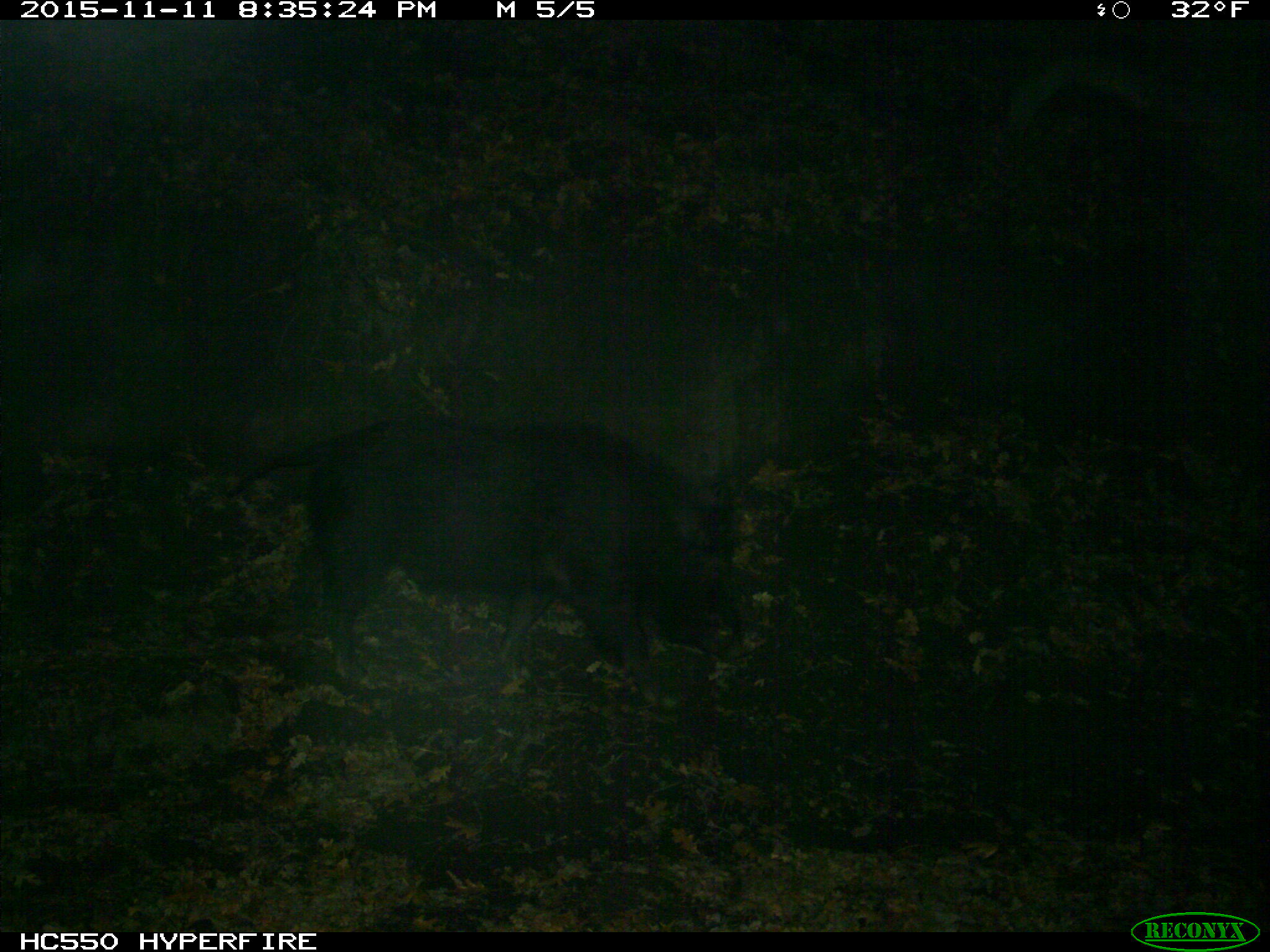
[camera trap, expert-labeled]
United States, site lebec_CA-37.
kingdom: Animalia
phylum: Chordata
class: Mammalia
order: Artiodactyla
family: Suidae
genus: Sus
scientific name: Sus scrofa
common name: wild boar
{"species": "Sus scrofa (wild boar)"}